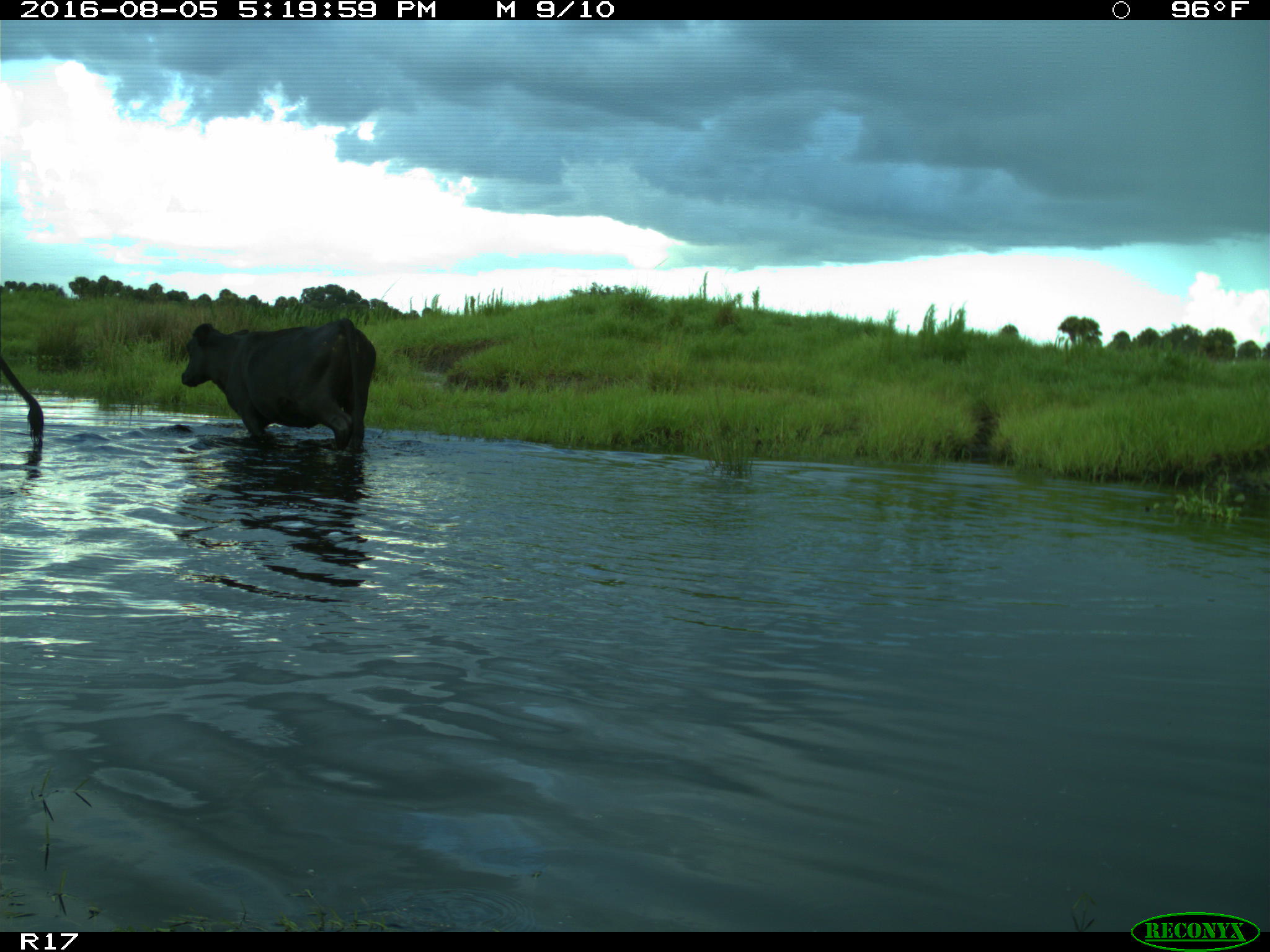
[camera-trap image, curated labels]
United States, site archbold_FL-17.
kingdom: Animalia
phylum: Chordata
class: Mammalia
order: Artiodactyla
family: Bovidae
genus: Bos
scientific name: Bos taurus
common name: domestic cow